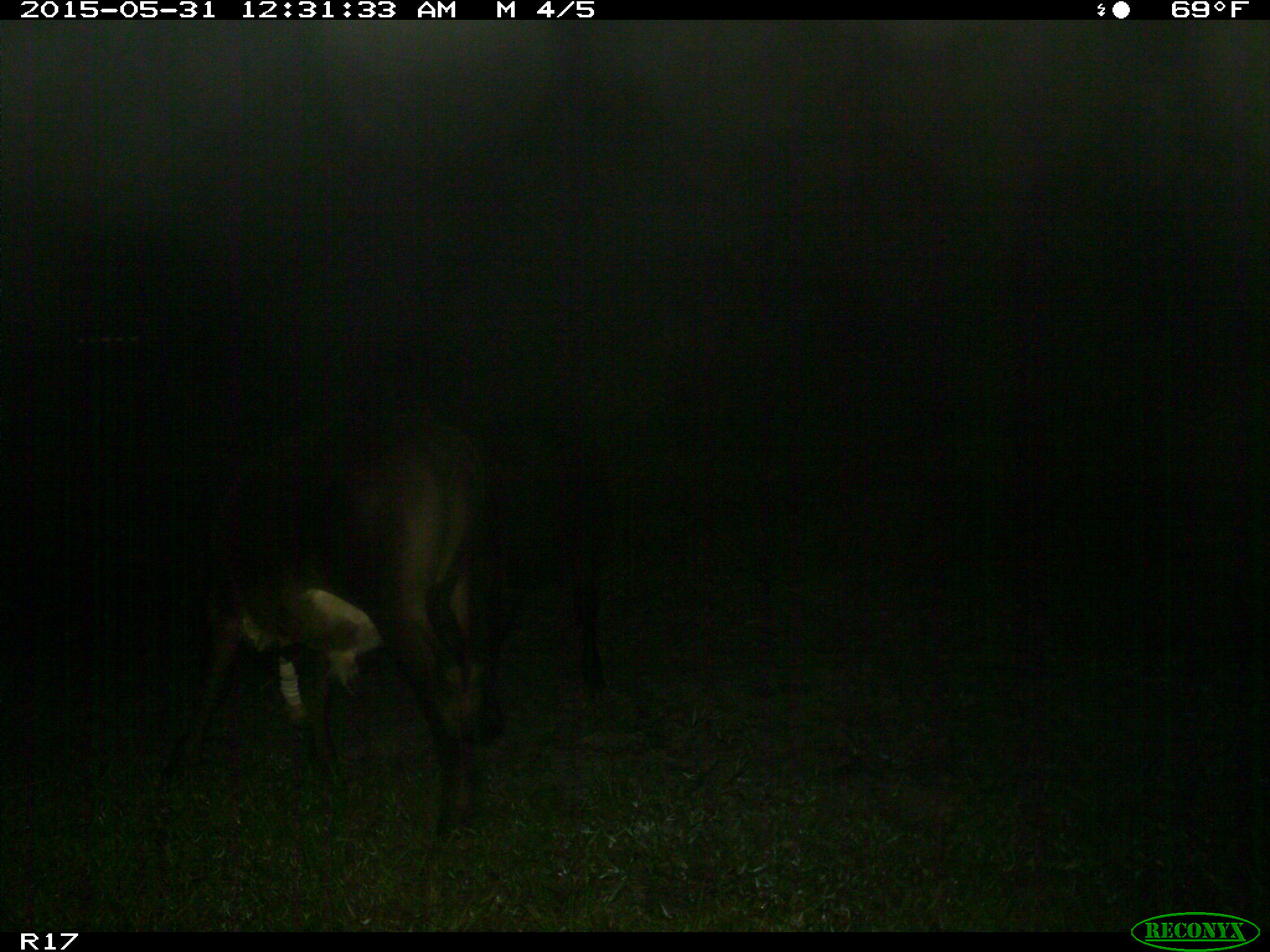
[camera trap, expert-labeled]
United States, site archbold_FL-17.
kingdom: Animalia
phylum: Chordata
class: Mammalia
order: Artiodactyla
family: Bovidae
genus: Bos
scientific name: Bos taurus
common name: domestic cow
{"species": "Bos taurus (domestic cow)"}